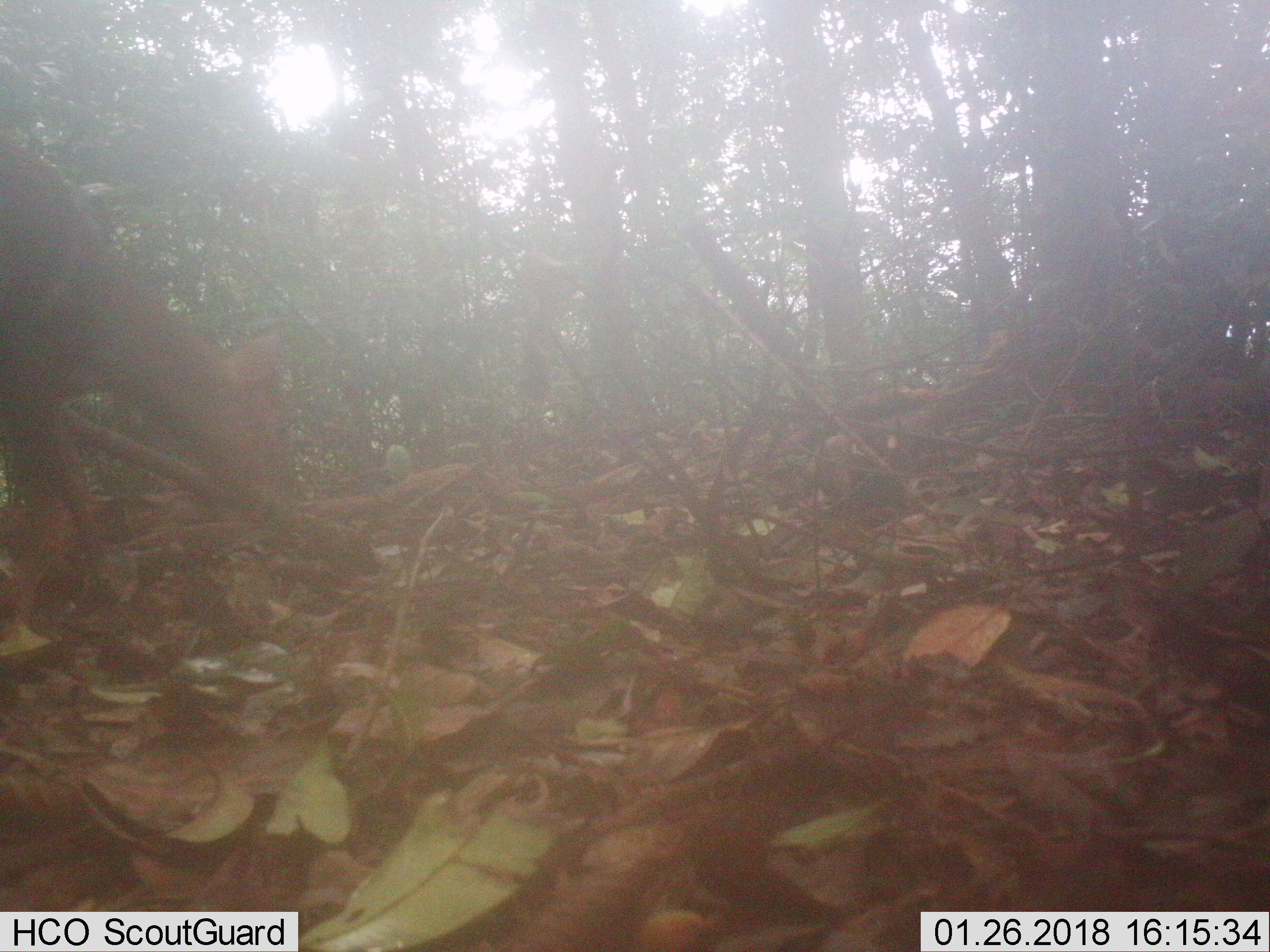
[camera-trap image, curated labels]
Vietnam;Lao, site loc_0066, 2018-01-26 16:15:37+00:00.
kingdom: Animalia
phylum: Chordata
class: Mammalia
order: Artiodactyla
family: Cervidae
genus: Muntiacus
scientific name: Muntiacus rooseveltorum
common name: roosevelt's muntjac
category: roosevelts muntjac group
Roosevelts muntjac group (roosevelt's muntjac) (Muntiacus rooseveltorum). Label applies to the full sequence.